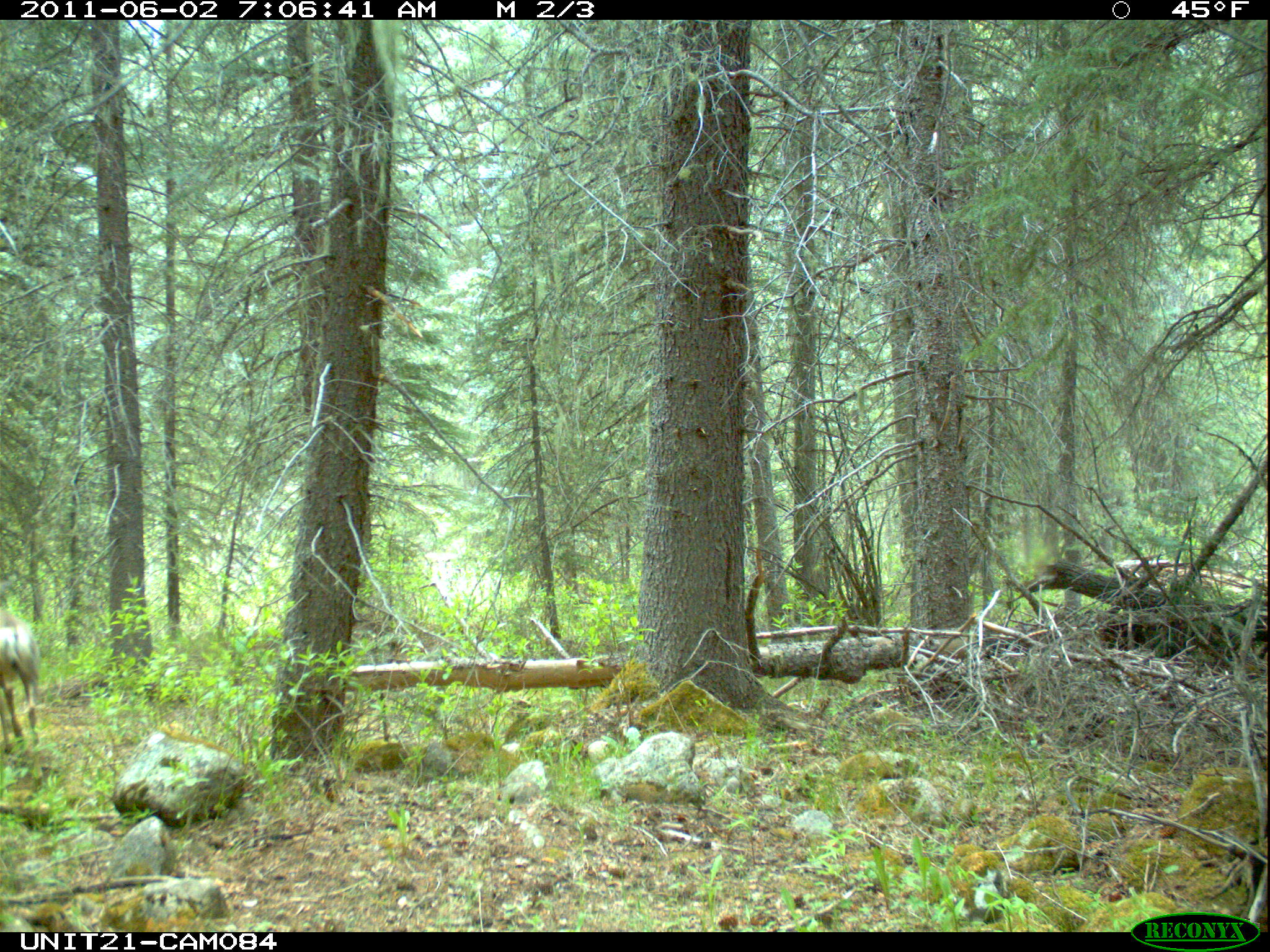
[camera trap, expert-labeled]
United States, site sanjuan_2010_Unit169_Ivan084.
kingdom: Animalia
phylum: Chordata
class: Mammalia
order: Artiodactyla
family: Cervidae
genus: Odocoileus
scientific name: Odocoileus hemionus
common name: mule deer